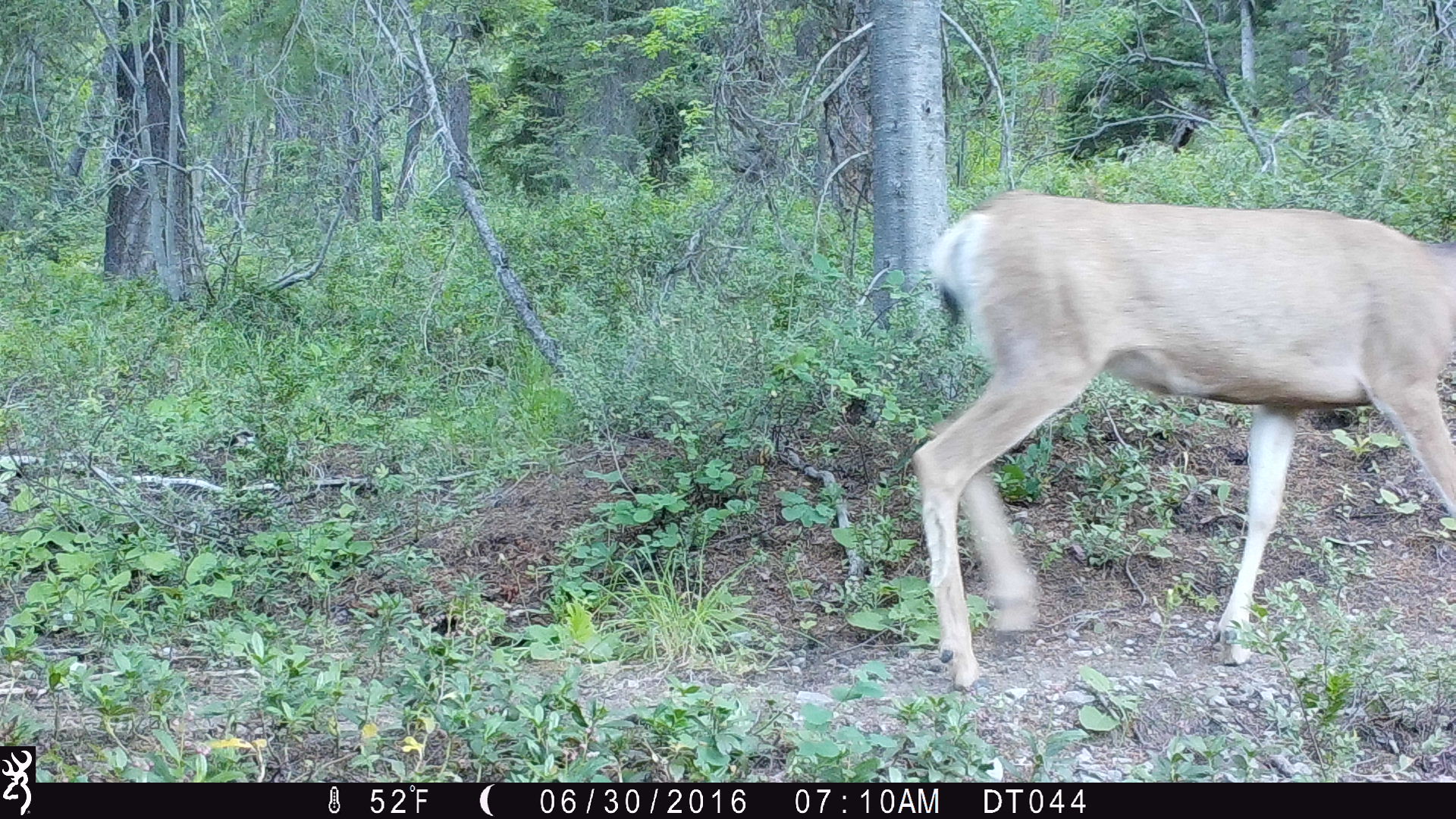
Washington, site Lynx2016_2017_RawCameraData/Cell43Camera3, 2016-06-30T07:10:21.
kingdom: Animalia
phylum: Chordata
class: Mammalia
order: Artiodactyla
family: Cervidae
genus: Odocoileus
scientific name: Odocoileus hemionus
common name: mule deer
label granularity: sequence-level